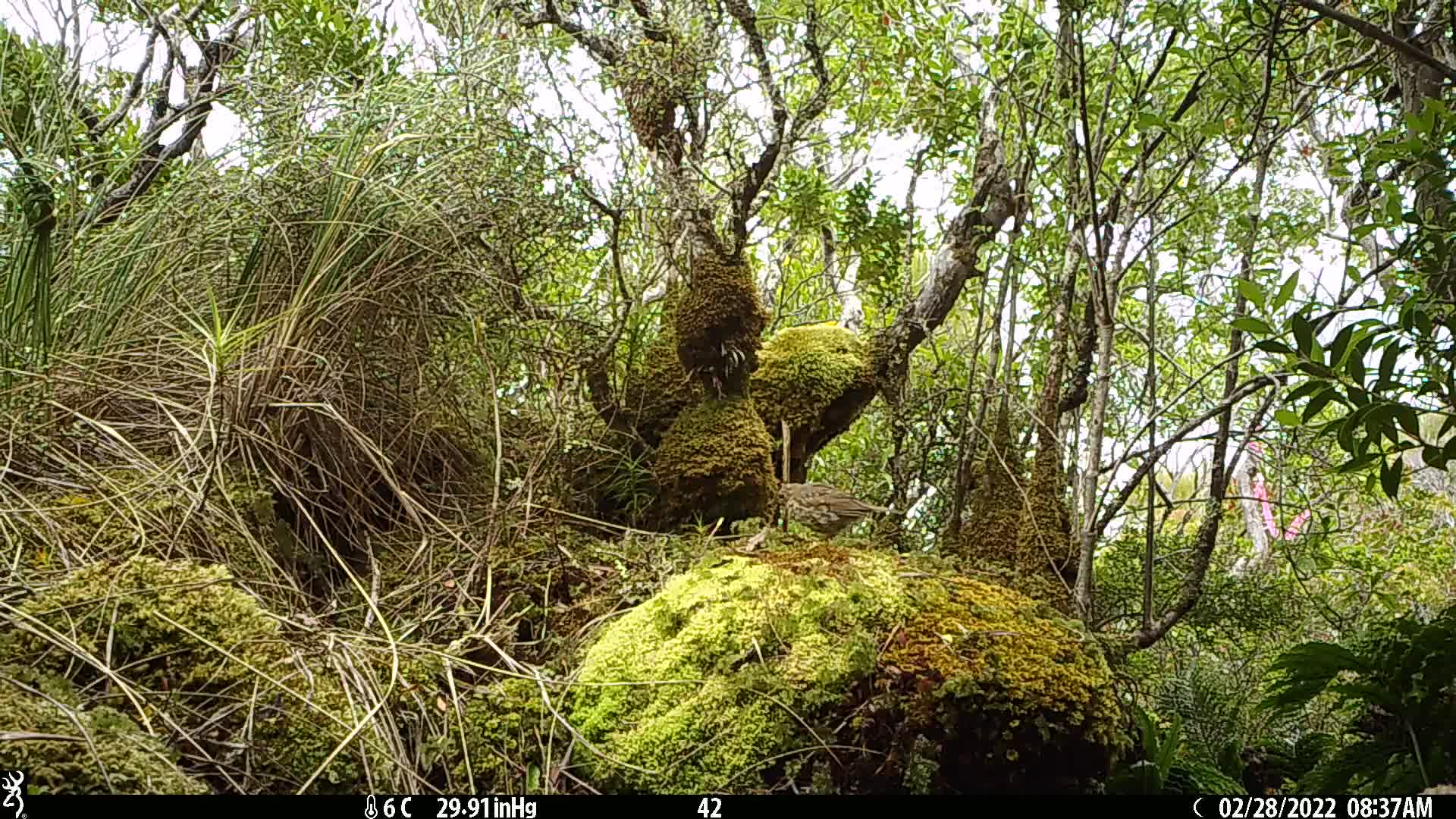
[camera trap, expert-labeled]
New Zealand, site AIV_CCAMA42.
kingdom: Animalia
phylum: Chordata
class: Aves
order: Passeriformes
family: Turdidae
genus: Turdus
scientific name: Turdus philomelos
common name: song thrush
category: thrush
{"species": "thrush (song thrush) (Turdus philomelos)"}